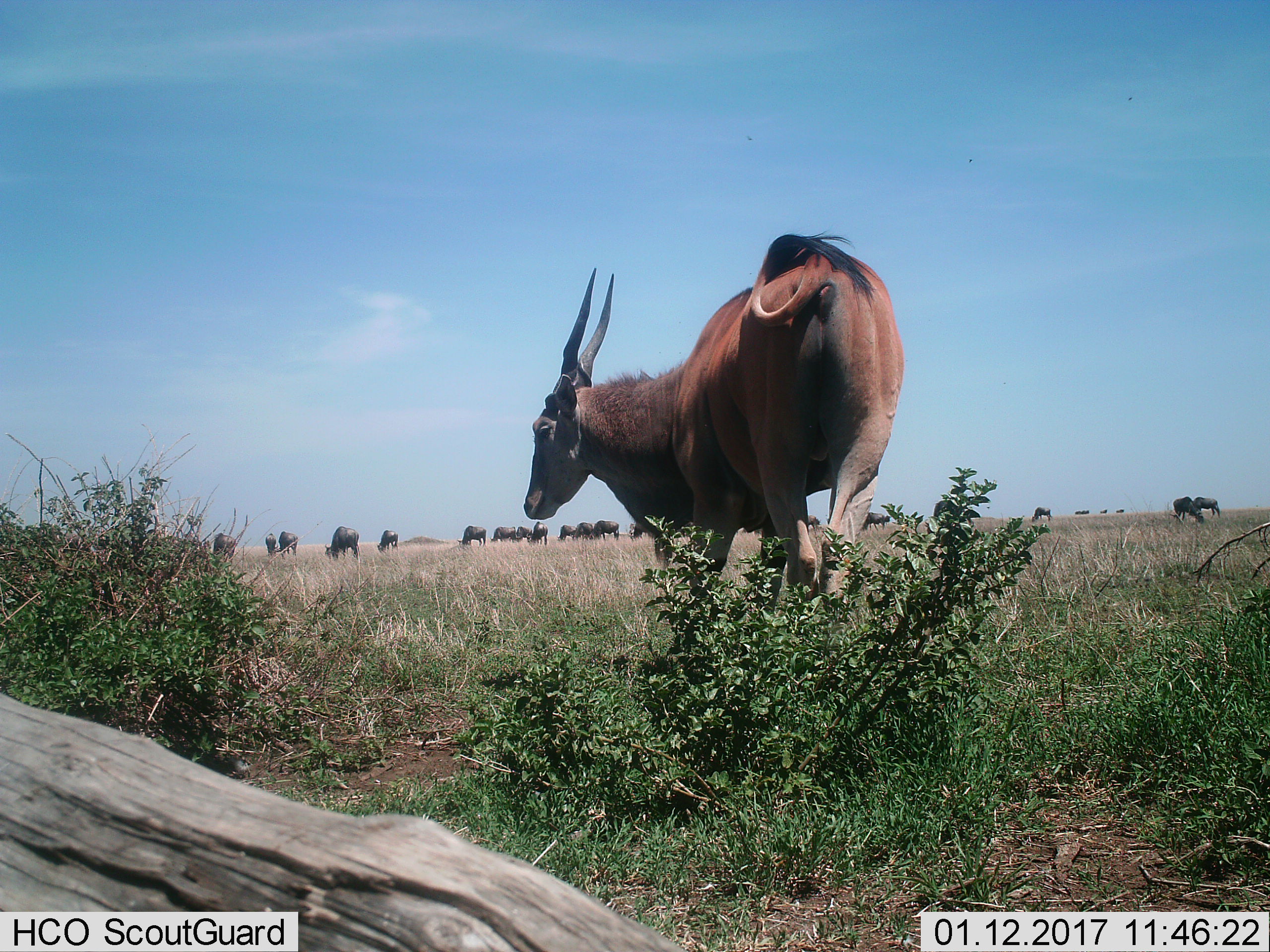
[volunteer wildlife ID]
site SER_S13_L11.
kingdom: Animalia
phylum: Chordata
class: Mammalia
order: Artiodactyla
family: Bovidae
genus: Tragelaphus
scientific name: Tragelaphus oryx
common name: eland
Eland (Tragelaphus oryx), count 1. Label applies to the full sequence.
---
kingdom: Animalia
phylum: Chordata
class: Mammalia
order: Artiodactyla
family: Bovidae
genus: Connochaetes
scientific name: Connochaetes taurinus taurinus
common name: blue wildebeest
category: wildebeestblue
Wildebeestblue (blue wildebeest) (Connochaetes taurinus taurinus), count 11-50. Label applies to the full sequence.